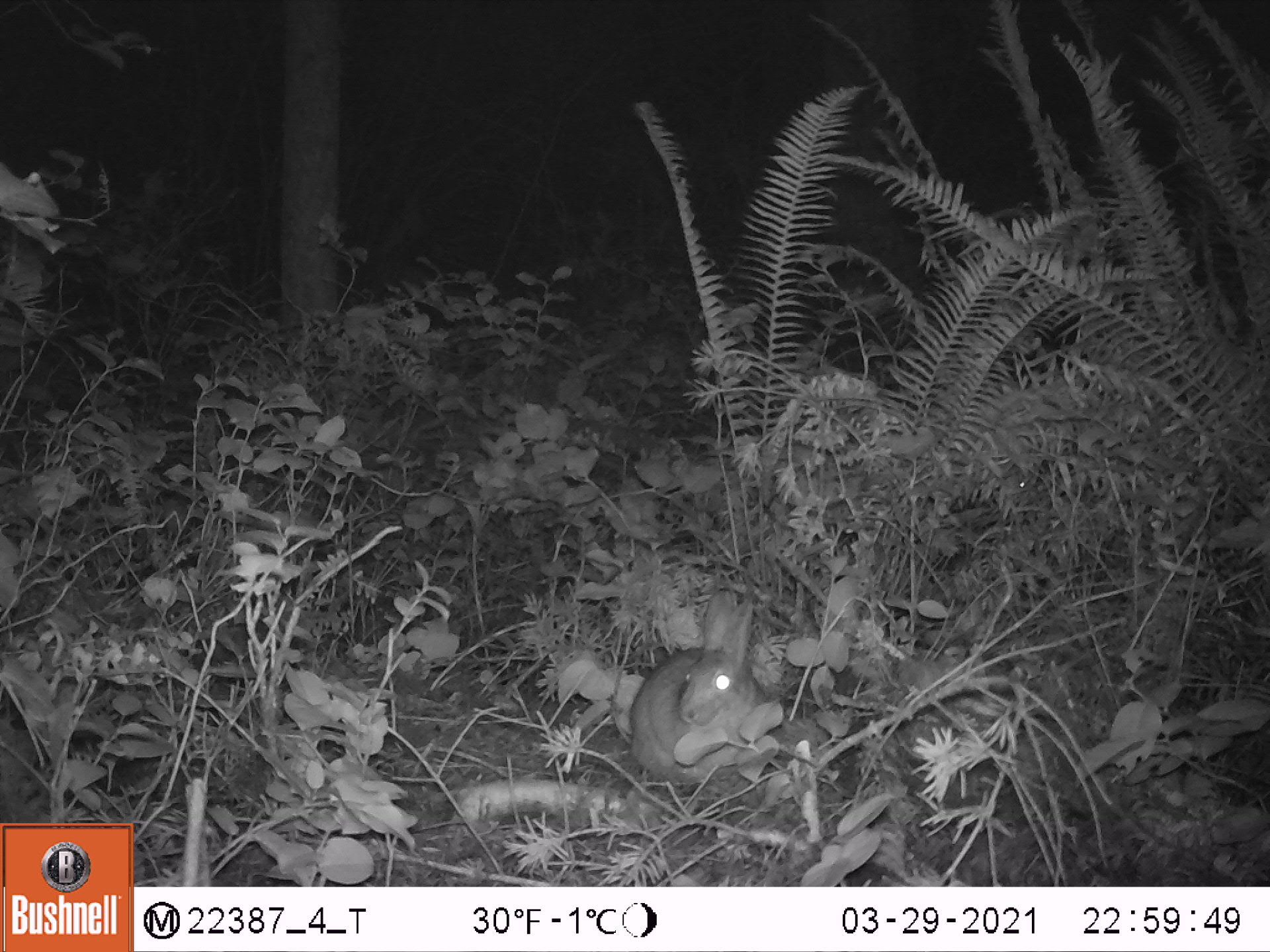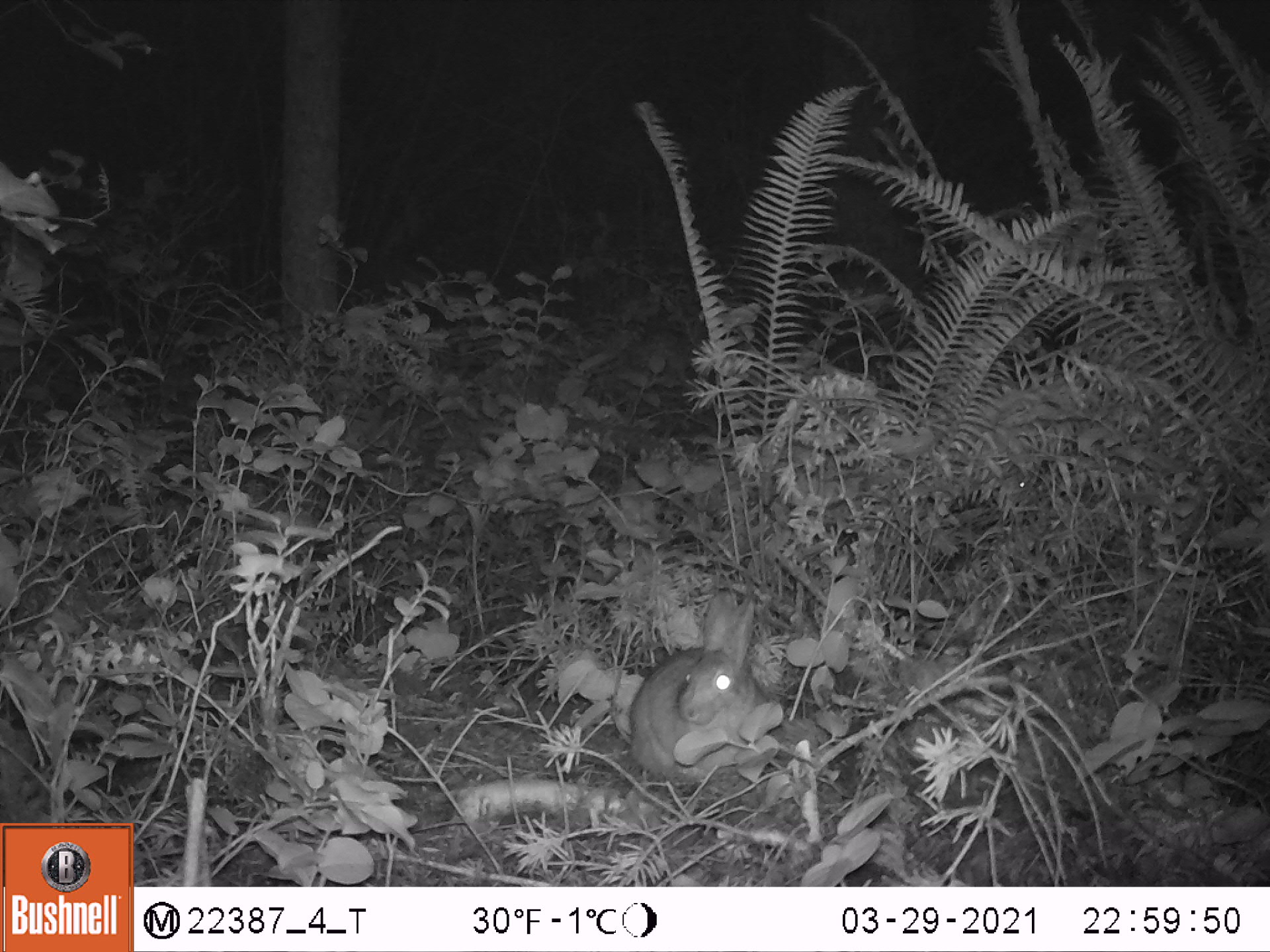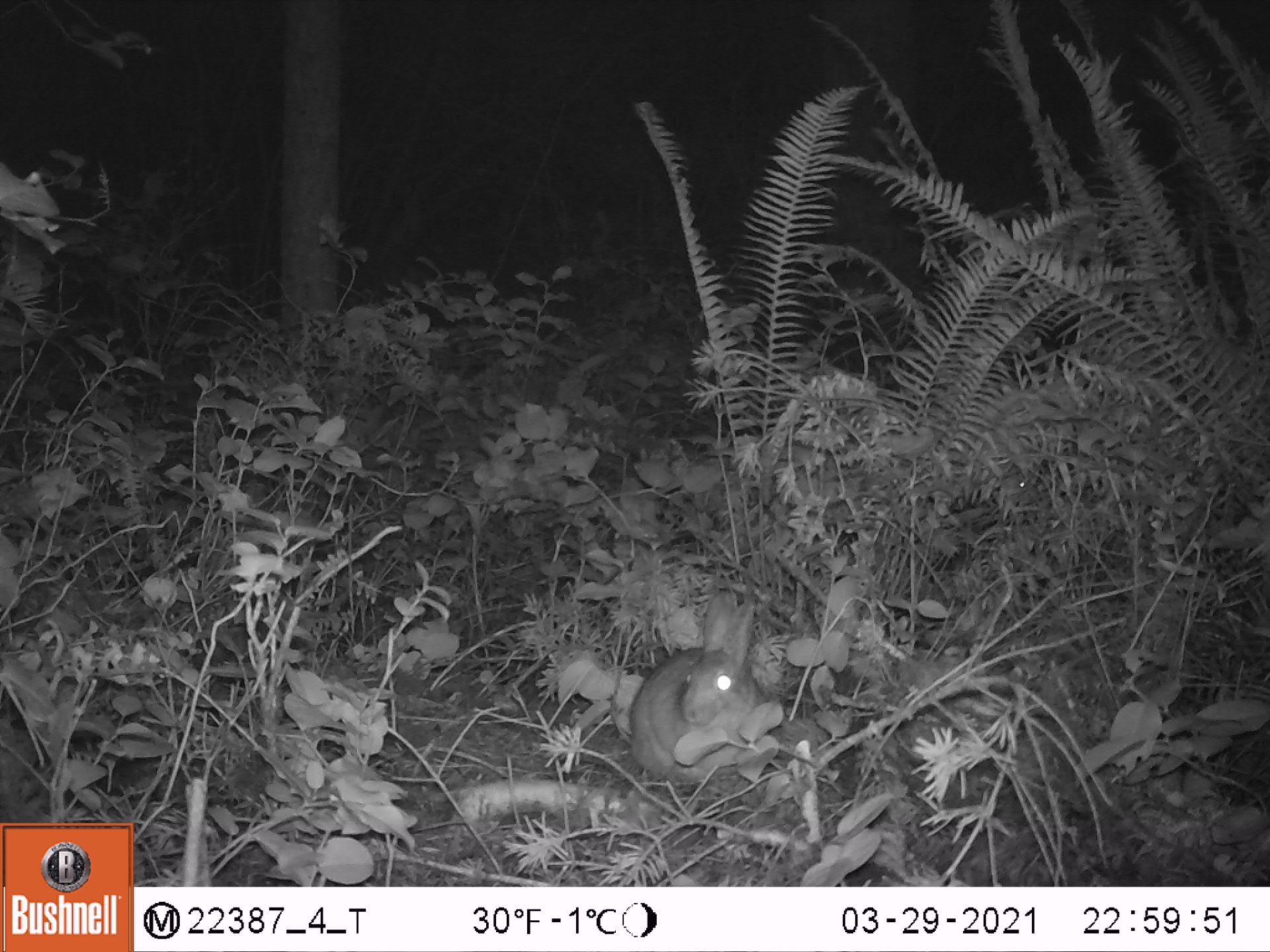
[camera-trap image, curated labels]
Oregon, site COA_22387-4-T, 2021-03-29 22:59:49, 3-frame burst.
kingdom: Animalia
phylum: Chordata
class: Mammalia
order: Lagomorpha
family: Leporidae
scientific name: Leporidae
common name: hares and rabbits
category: leporidae family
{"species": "leporidae family (hares and rabbits) (Leporidae)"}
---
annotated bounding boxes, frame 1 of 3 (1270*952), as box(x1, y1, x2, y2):
leporidae family: box(626, 584, 773, 791)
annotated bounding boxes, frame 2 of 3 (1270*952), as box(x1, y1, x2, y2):
leporidae family: box(622, 586, 766, 791)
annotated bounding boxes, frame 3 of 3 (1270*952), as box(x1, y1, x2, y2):
leporidae family: box(615, 584, 777, 803)